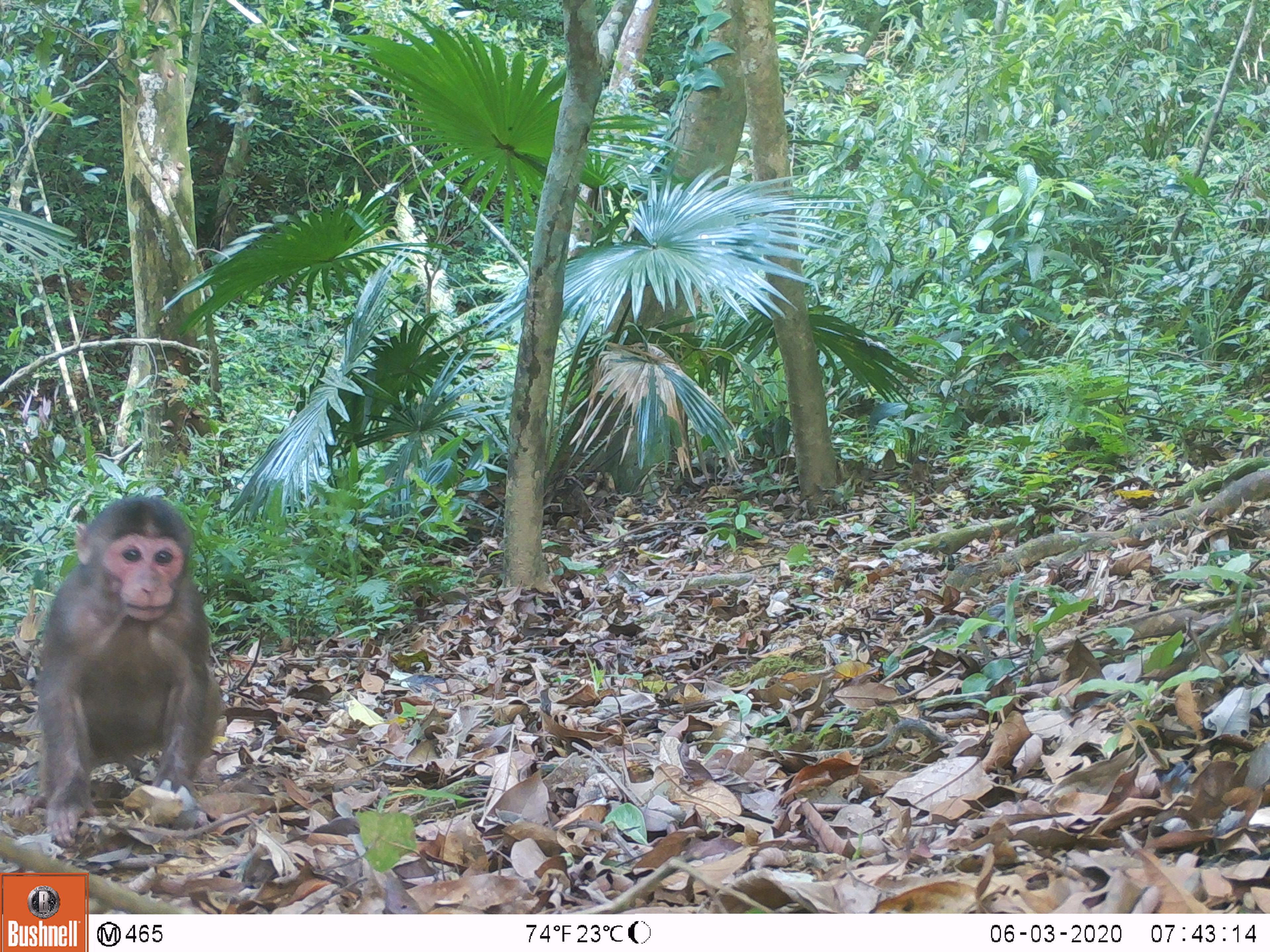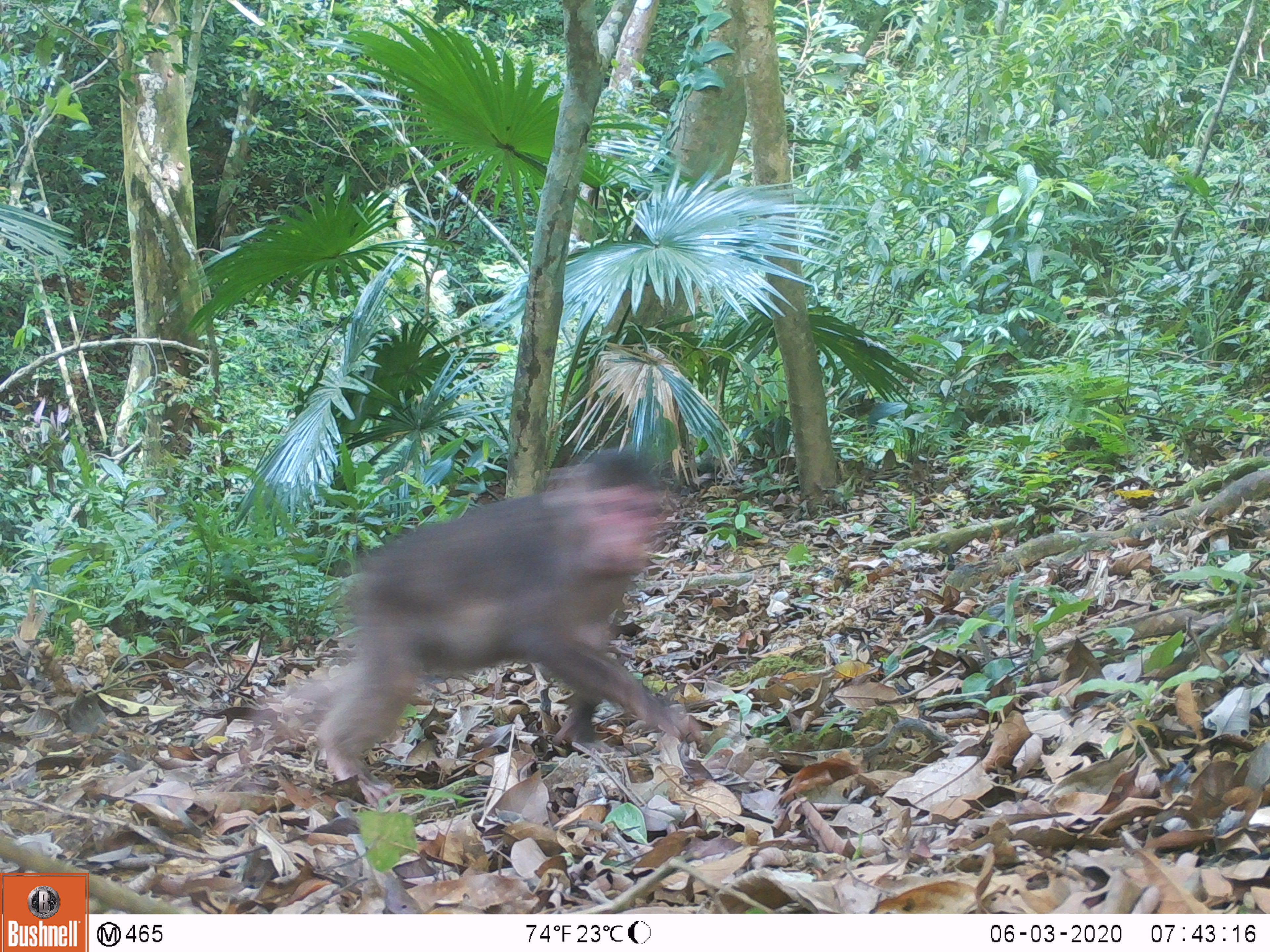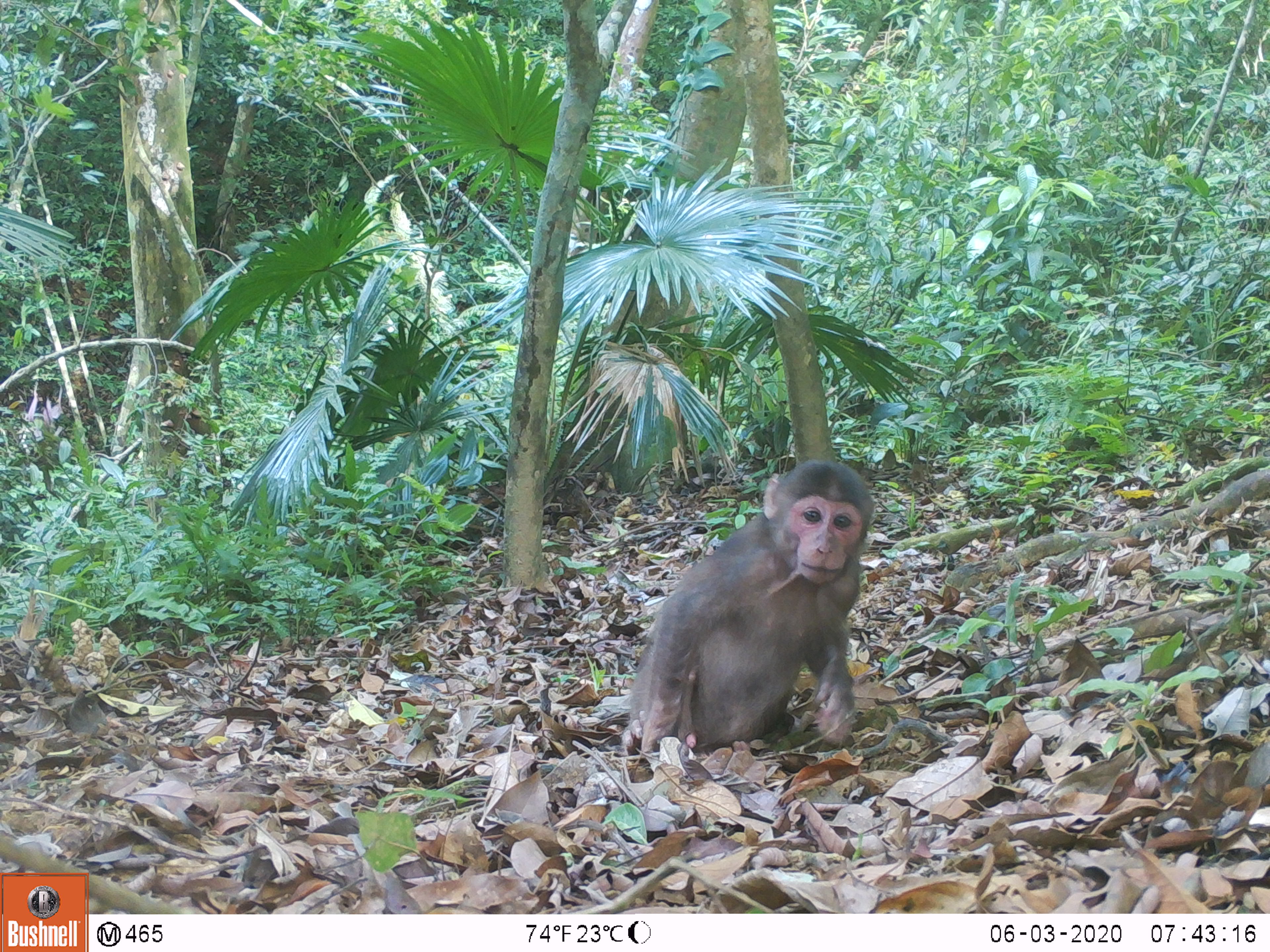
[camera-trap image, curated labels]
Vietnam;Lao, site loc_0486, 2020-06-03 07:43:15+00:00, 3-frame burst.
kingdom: Animalia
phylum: Chordata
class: Mammalia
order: Primates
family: Cercopithecidae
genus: Macaca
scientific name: Macaca arctoides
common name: stump-tailed macaque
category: stump tailed macaque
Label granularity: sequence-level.